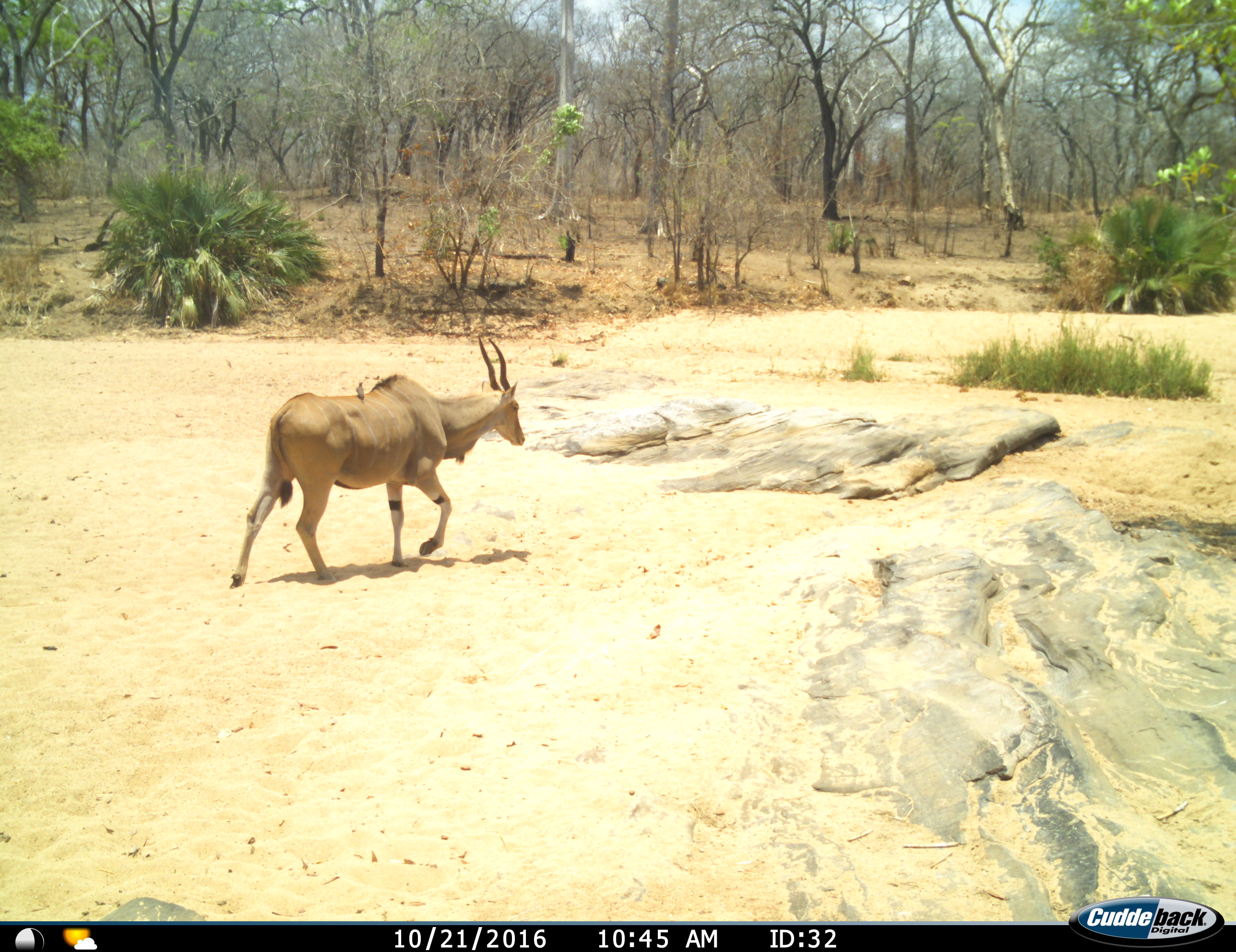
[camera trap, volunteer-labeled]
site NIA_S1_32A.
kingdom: Animalia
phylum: Chordata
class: Aves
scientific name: Aves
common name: bird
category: birdother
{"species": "birdother (bird) (Aves)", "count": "1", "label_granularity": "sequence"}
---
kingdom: Animalia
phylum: Chordata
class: Mammalia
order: Artiodactyla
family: Bovidae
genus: Tragelaphus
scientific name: Tragelaphus oryx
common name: eland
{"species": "eland (Tragelaphus oryx)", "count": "1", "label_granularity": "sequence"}